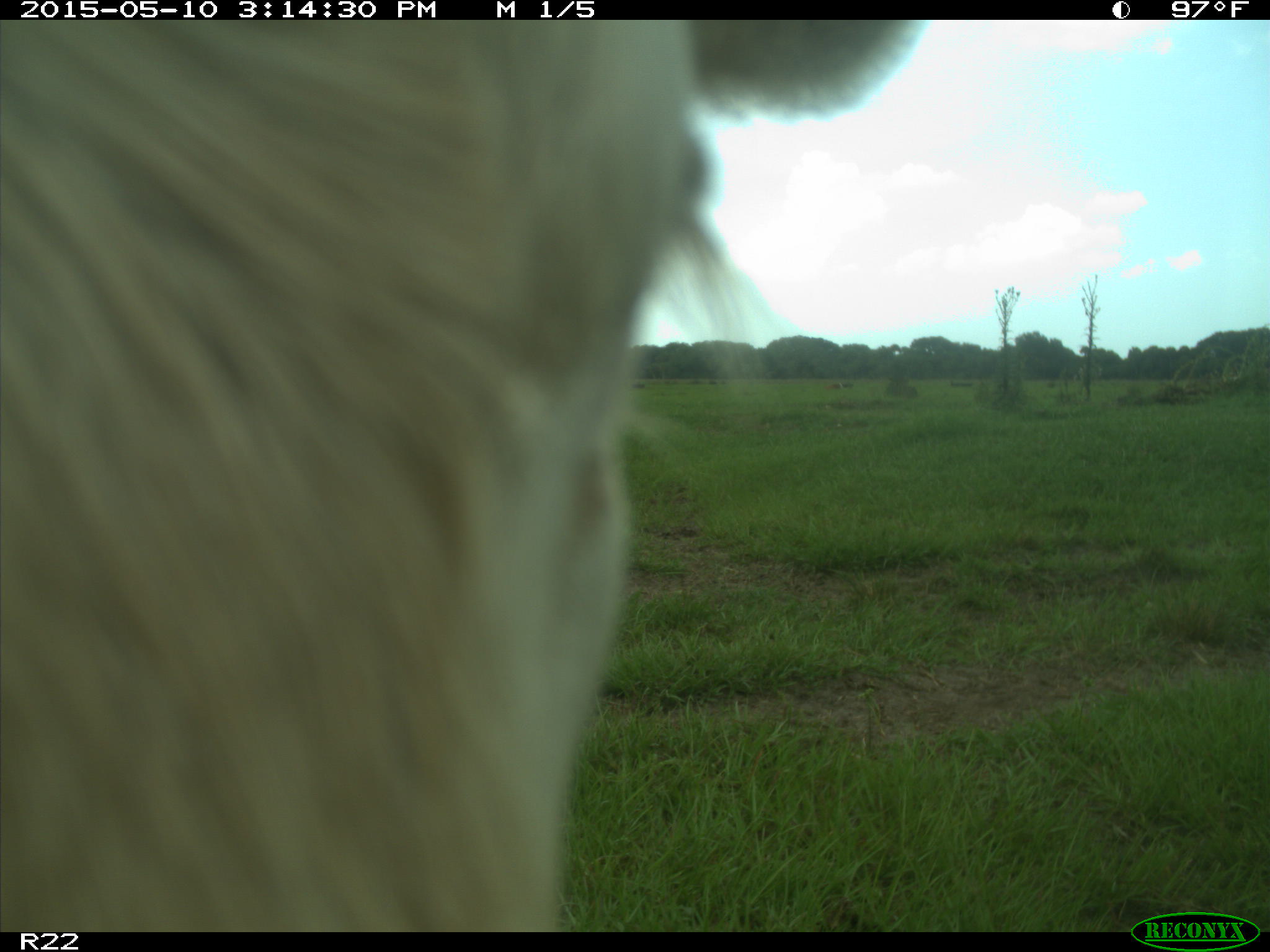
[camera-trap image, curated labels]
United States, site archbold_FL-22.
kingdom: Animalia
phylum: Chordata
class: Mammalia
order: Artiodactyla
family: Bovidae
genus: Bos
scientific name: Bos taurus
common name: domestic cow